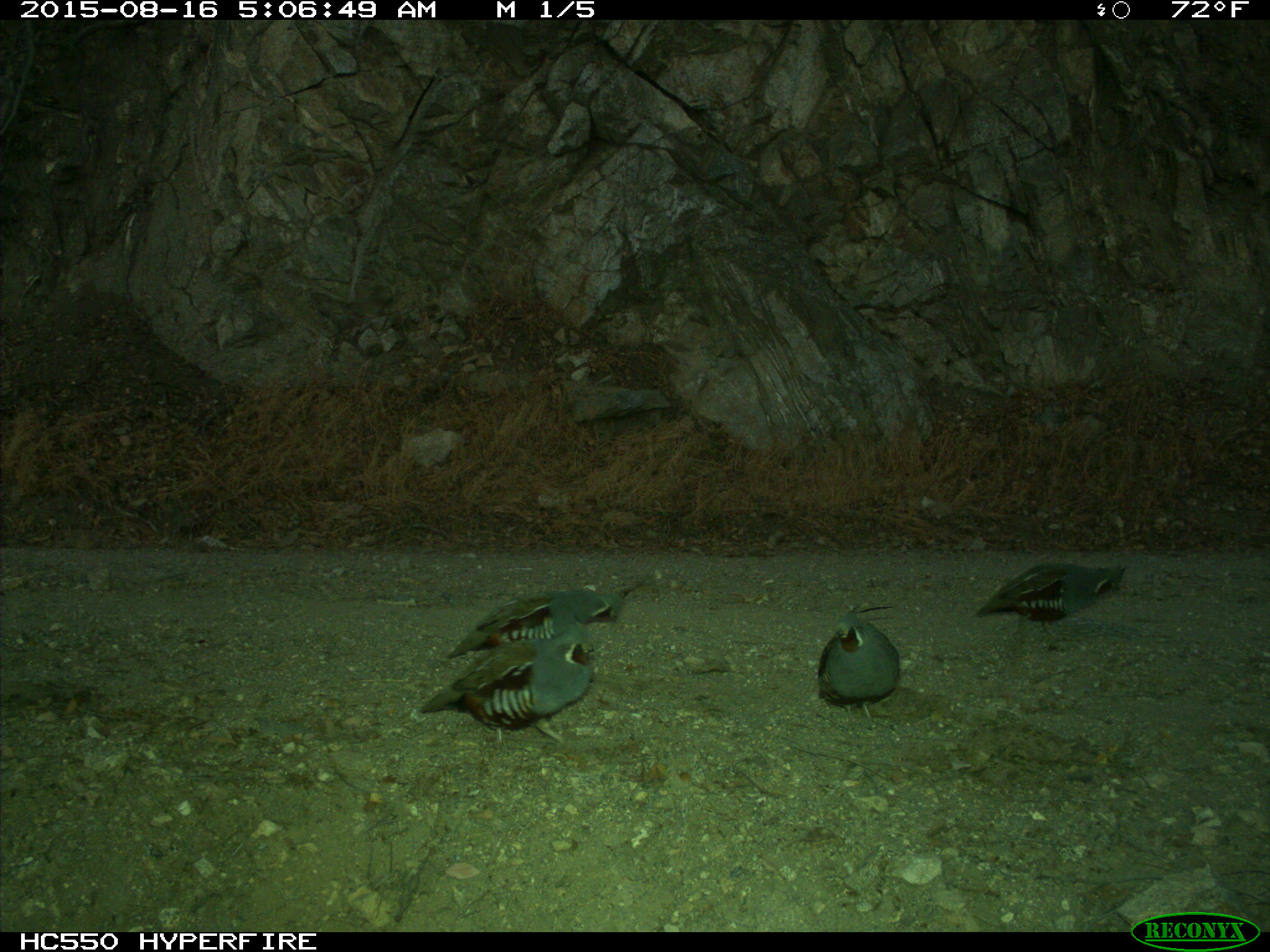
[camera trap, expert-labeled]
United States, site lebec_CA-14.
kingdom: Animalia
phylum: Chordata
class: Aves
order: Galliformes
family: Odontophoridae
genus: Callipepla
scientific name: Callipepla californica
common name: california quail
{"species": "Callipepla californica (california quail)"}